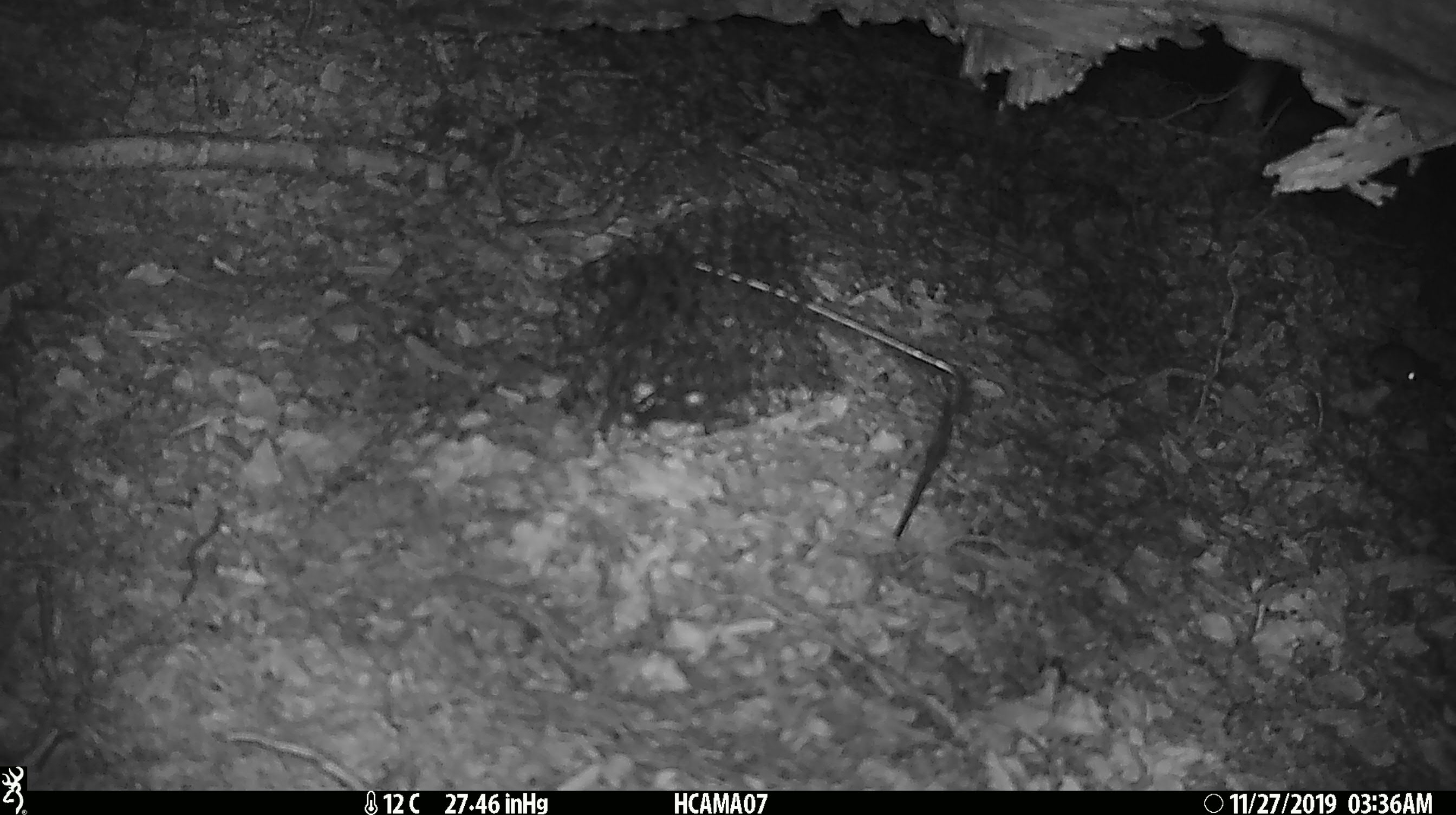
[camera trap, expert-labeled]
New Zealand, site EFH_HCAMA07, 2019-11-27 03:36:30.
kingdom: Animalia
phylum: Chordata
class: Mammalia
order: Rodentia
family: Muridae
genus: Mus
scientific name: Mus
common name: mouse